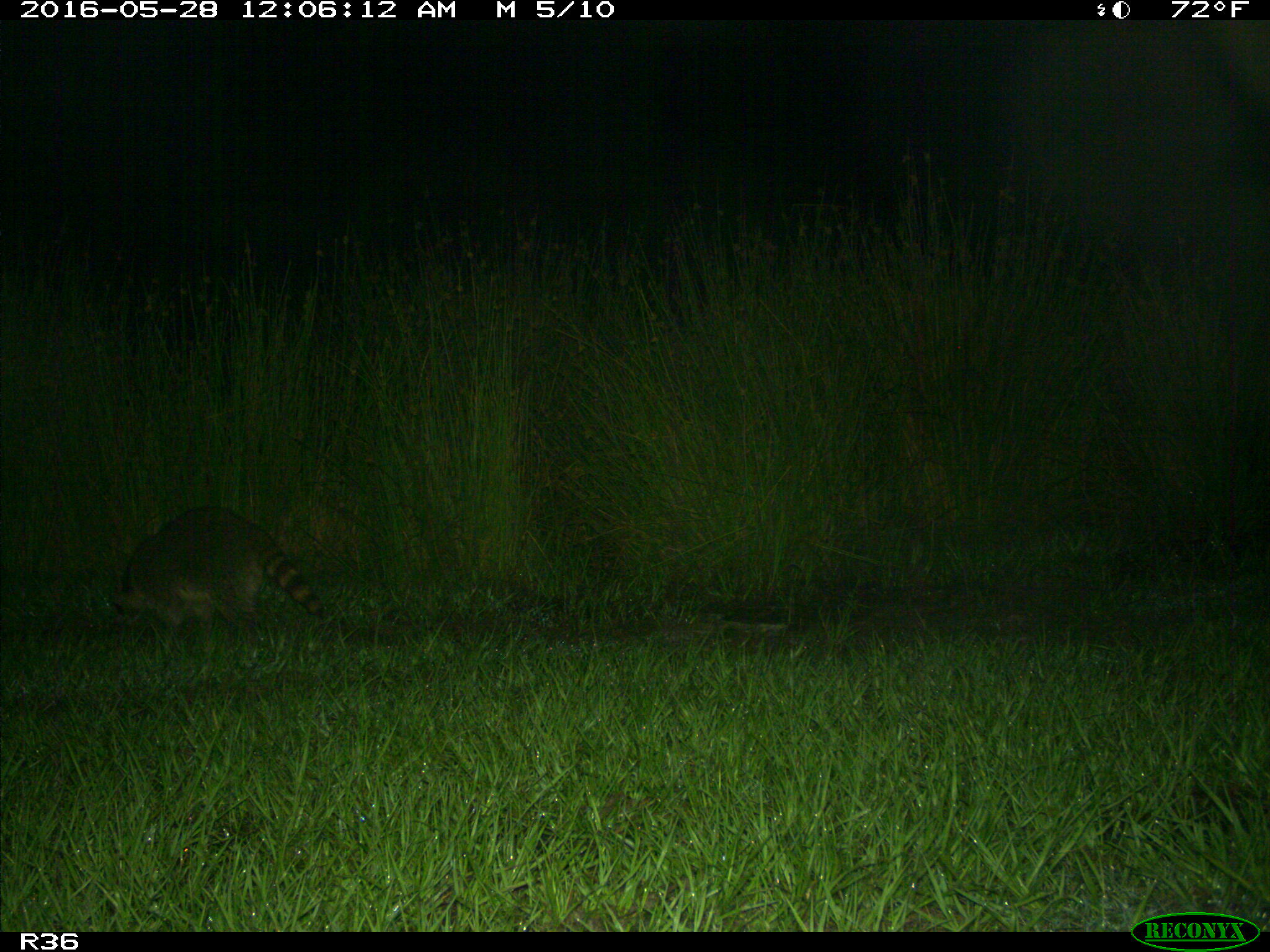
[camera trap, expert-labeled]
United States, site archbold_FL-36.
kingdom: Animalia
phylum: Chordata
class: Mammalia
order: Carnivora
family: Procyonidae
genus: Procyon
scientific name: Procyon lotor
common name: common raccoon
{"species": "Procyon lotor (common raccoon)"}